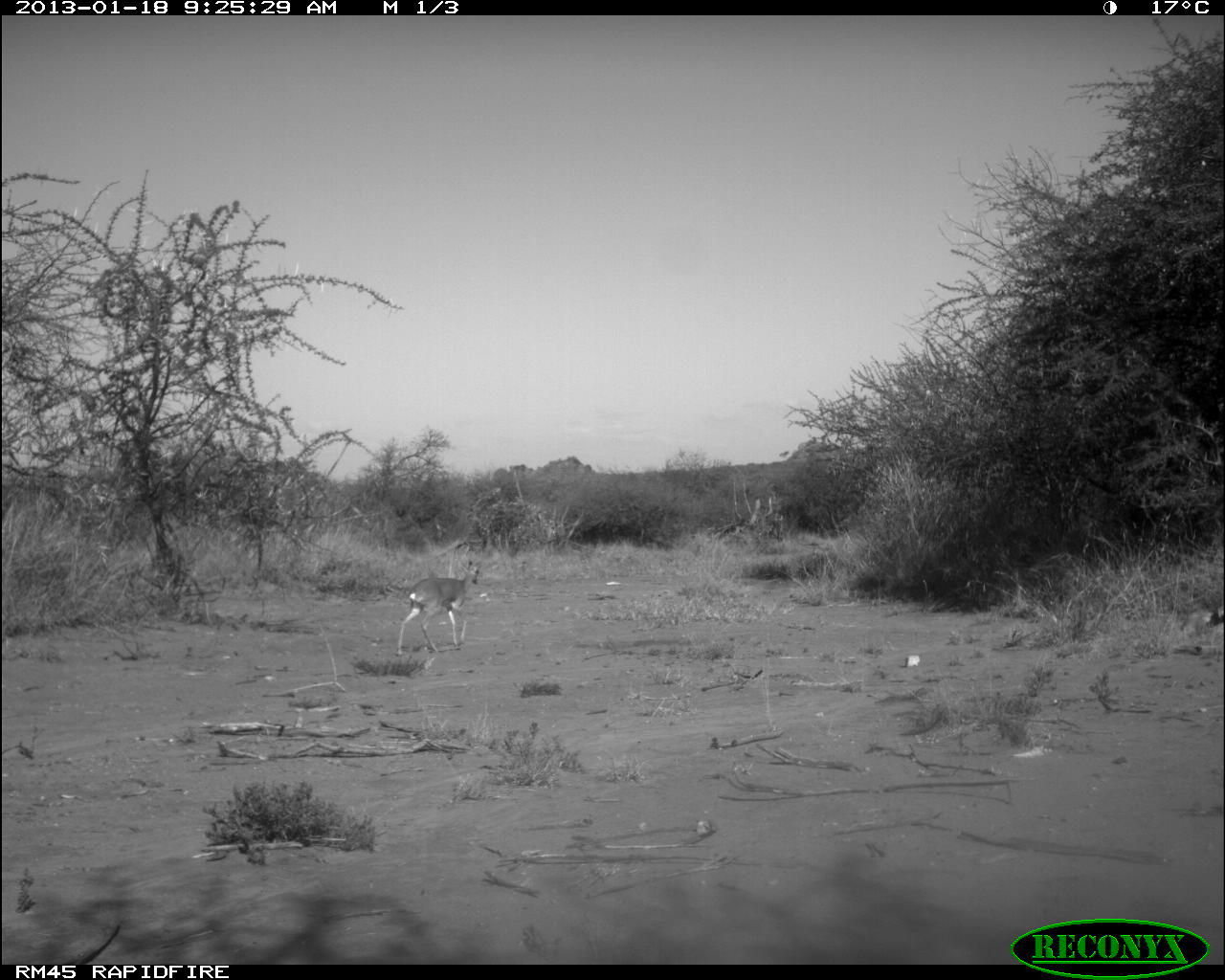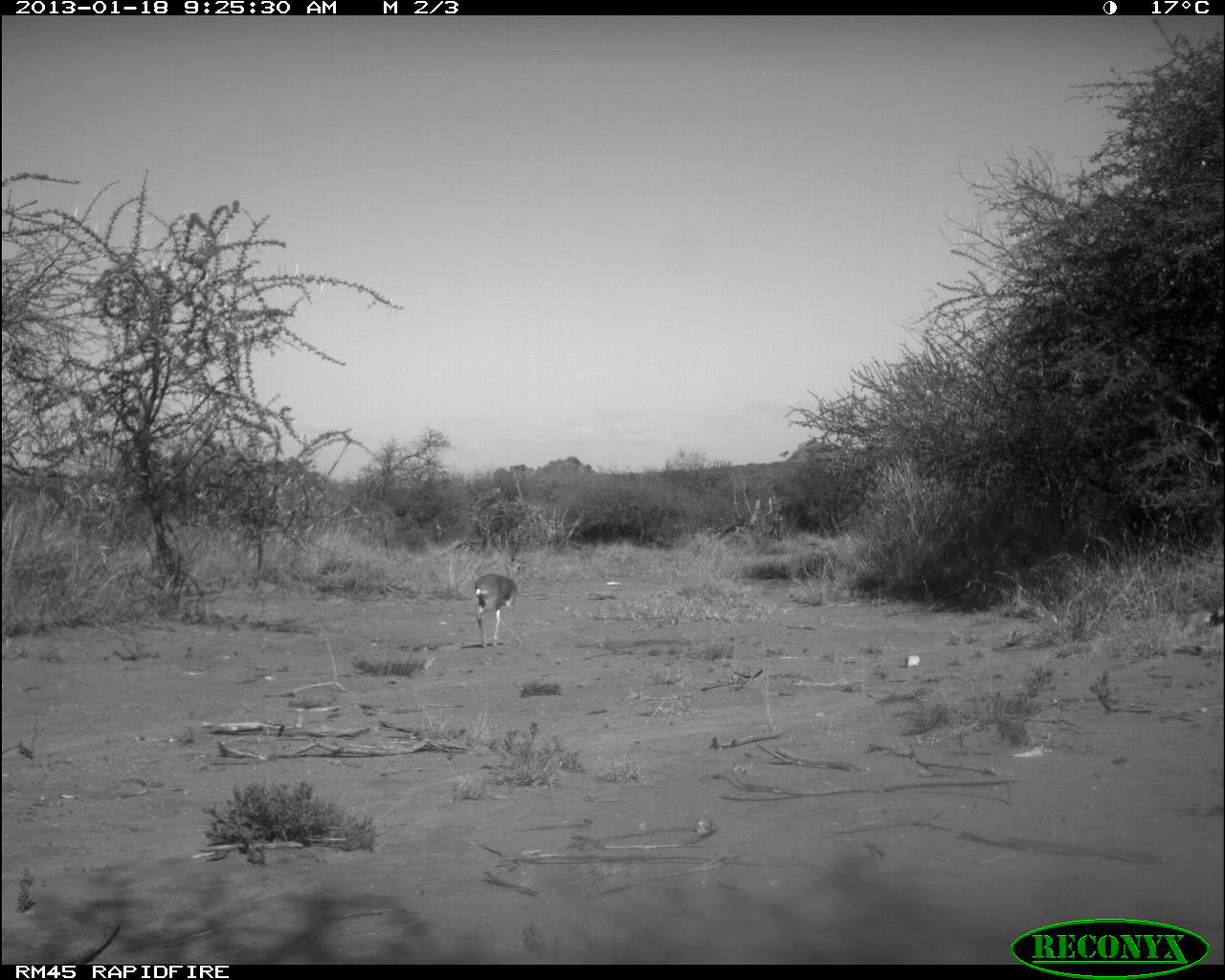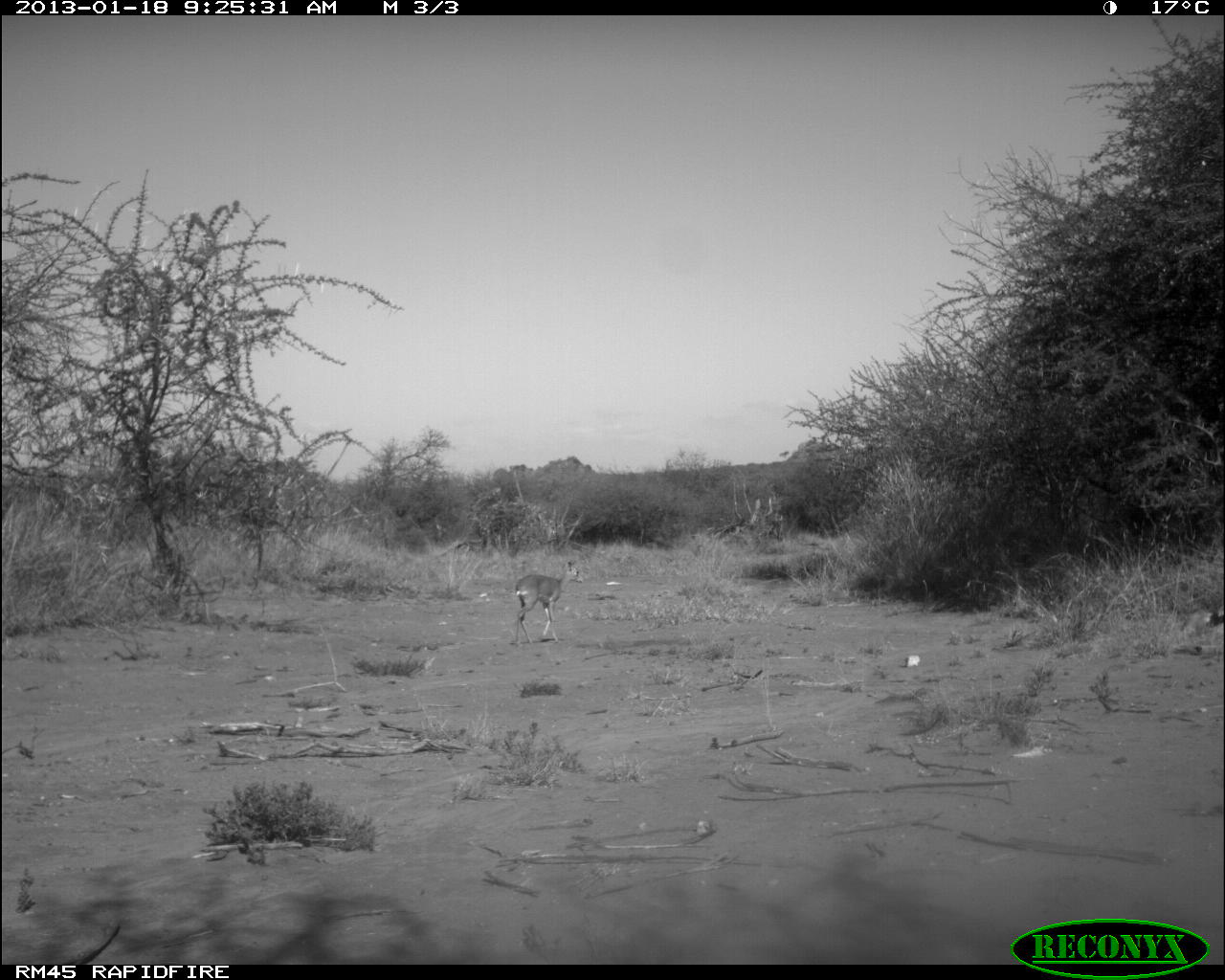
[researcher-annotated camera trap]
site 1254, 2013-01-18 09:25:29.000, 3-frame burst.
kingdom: Animalia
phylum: Chordata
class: Mammalia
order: Artiodactyla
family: Bovidae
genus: Madoqua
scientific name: Madoqua guentheri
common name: günther's dik-dik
Madoqua guentheri (günther's dik-dik), count 1.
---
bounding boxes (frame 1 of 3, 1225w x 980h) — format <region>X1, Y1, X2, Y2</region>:
madoqua guentheri: <region>396, 559, 480, 655</region>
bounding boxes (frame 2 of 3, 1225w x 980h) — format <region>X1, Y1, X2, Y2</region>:
madoqua guentheri: <region>472, 558, 525, 648</region>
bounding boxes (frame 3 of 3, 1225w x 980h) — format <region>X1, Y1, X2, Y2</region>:
madoqua guentheri: <region>513, 560, 582, 646</region>